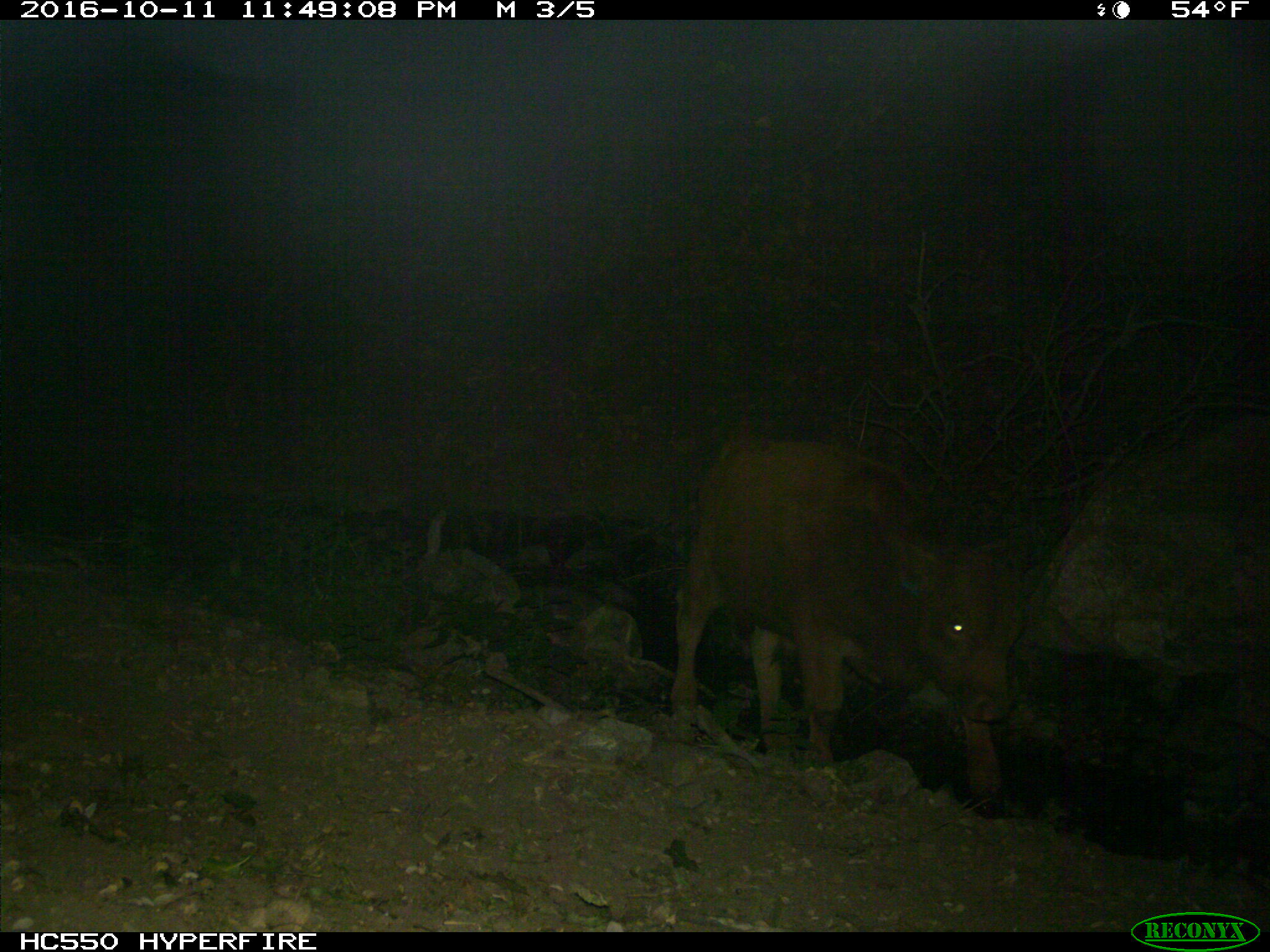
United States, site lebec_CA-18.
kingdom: Animalia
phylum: Chordata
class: Mammalia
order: Artiodactyla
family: Bovidae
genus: Bos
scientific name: Bos taurus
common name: domestic cow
Bos taurus (domestic cow).